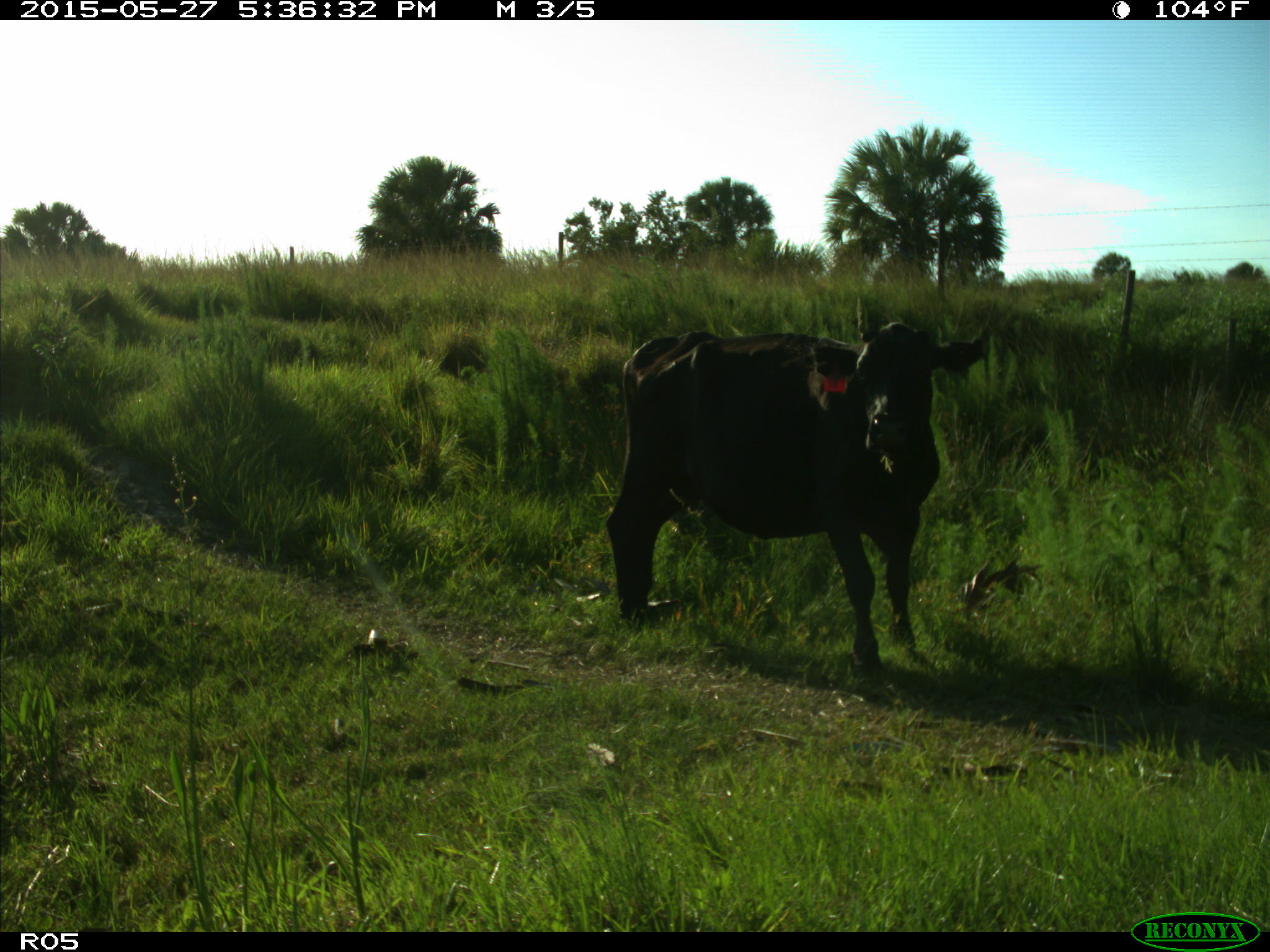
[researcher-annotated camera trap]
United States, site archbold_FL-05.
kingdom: Animalia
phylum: Chordata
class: Mammalia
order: Artiodactyla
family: Bovidae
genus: Bos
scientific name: Bos taurus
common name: domestic cow